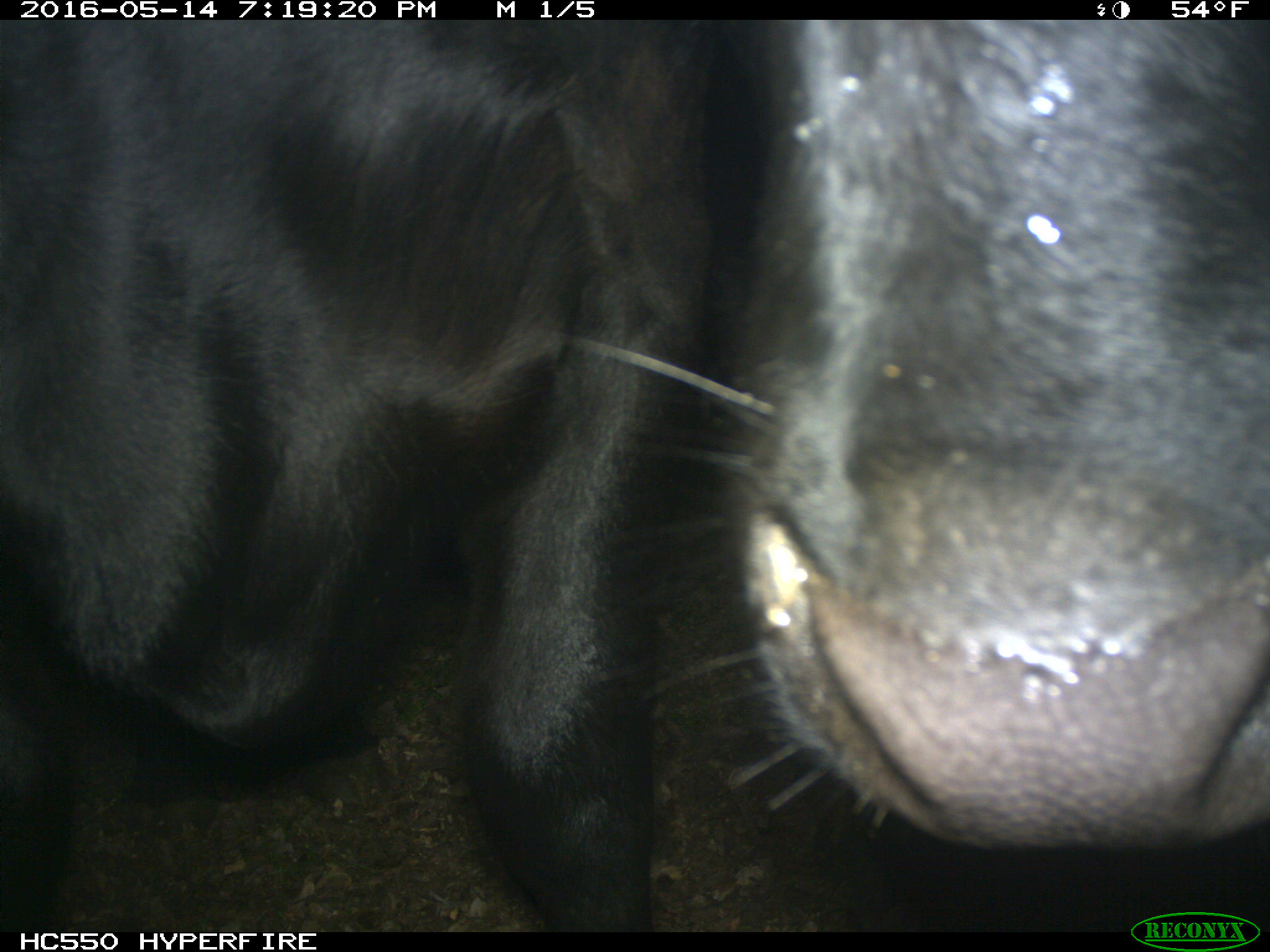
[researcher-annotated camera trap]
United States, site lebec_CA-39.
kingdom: Animalia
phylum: Chordata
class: Mammalia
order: Artiodactyla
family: Bovidae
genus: Bos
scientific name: Bos taurus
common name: domestic cow